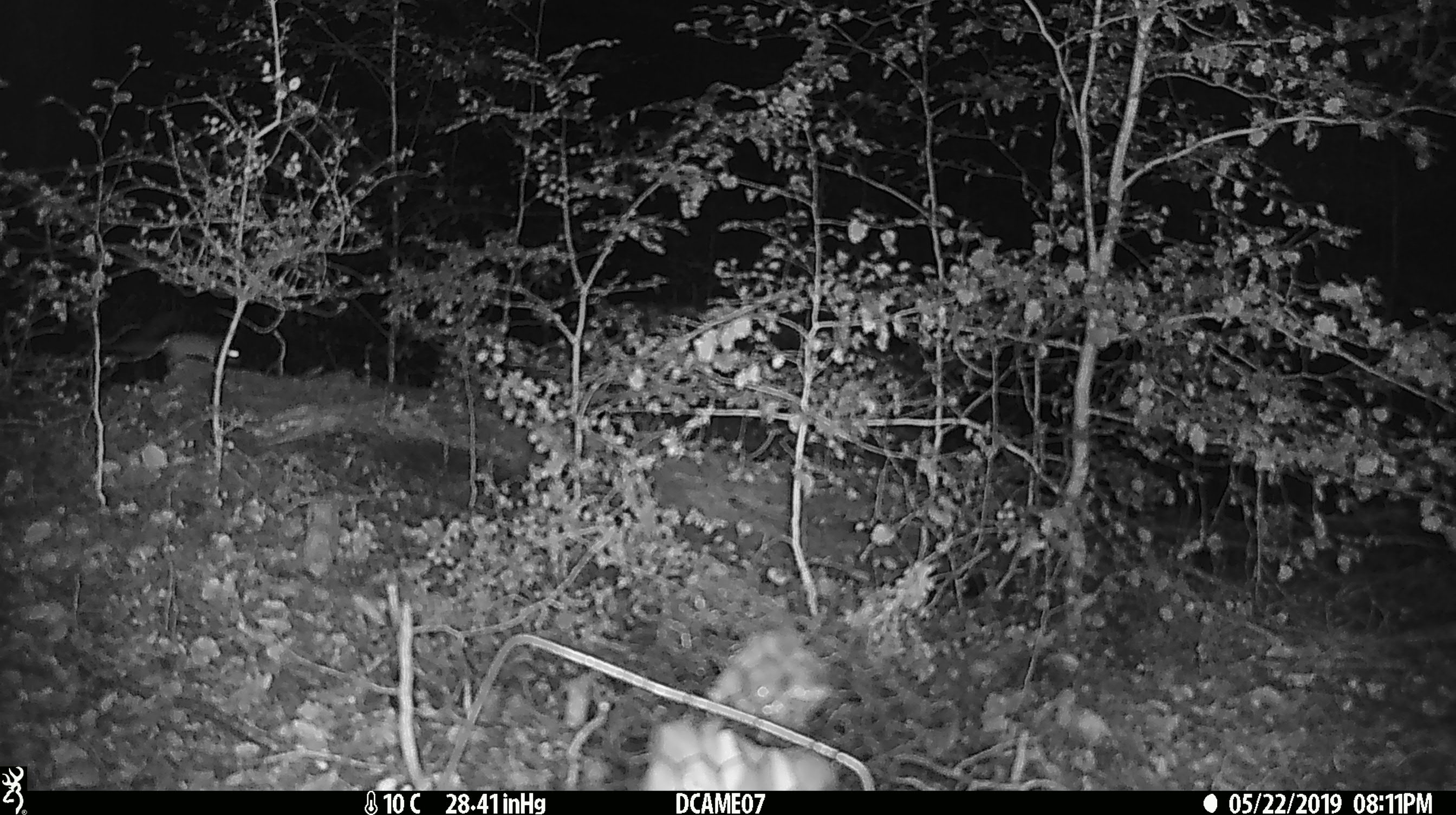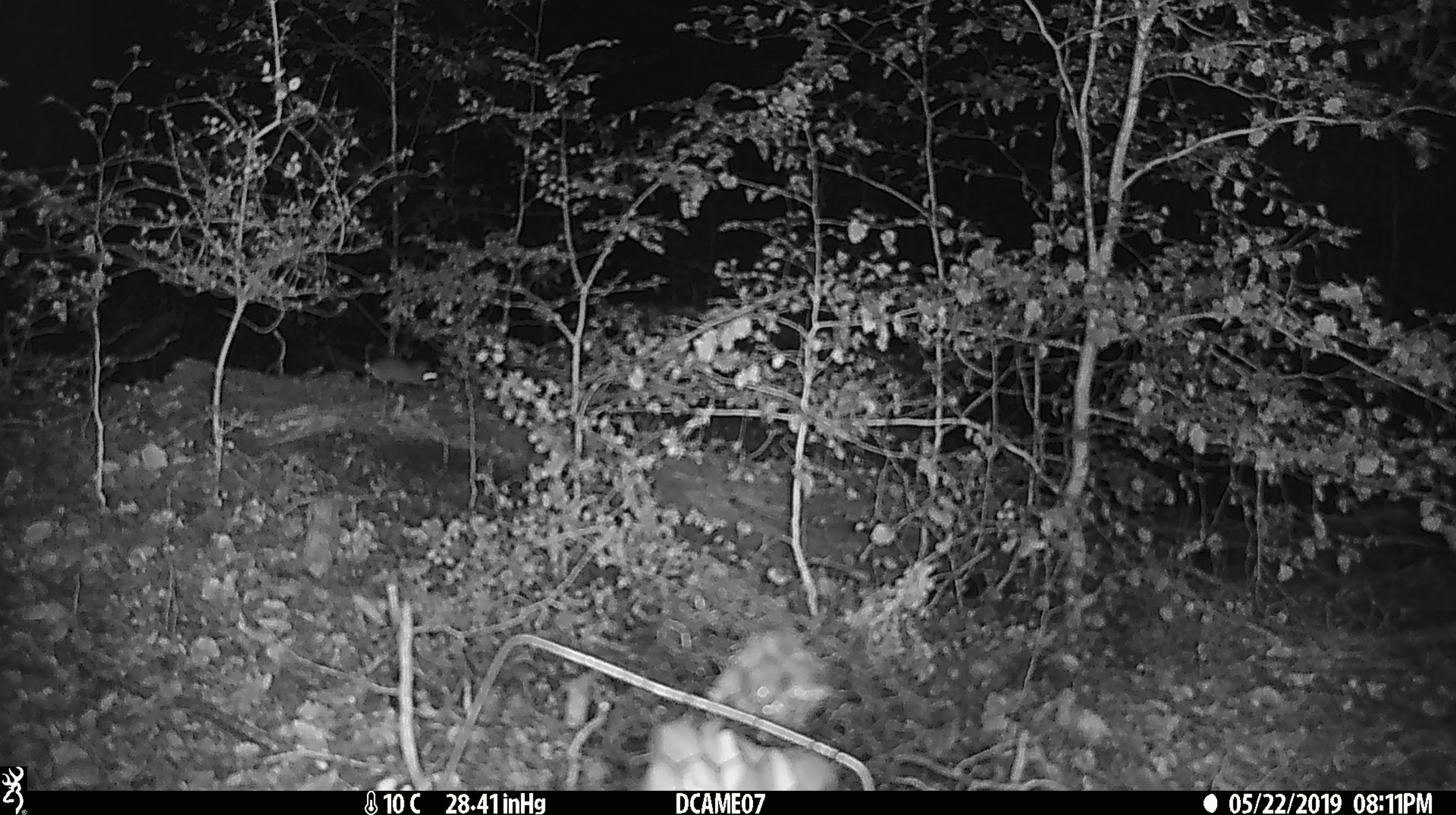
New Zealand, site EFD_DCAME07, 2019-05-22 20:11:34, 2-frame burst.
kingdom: Animalia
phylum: Chordata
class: Mammalia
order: Rodentia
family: Muridae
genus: Mus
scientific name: Mus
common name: mouse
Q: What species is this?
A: Mouse (Mus).